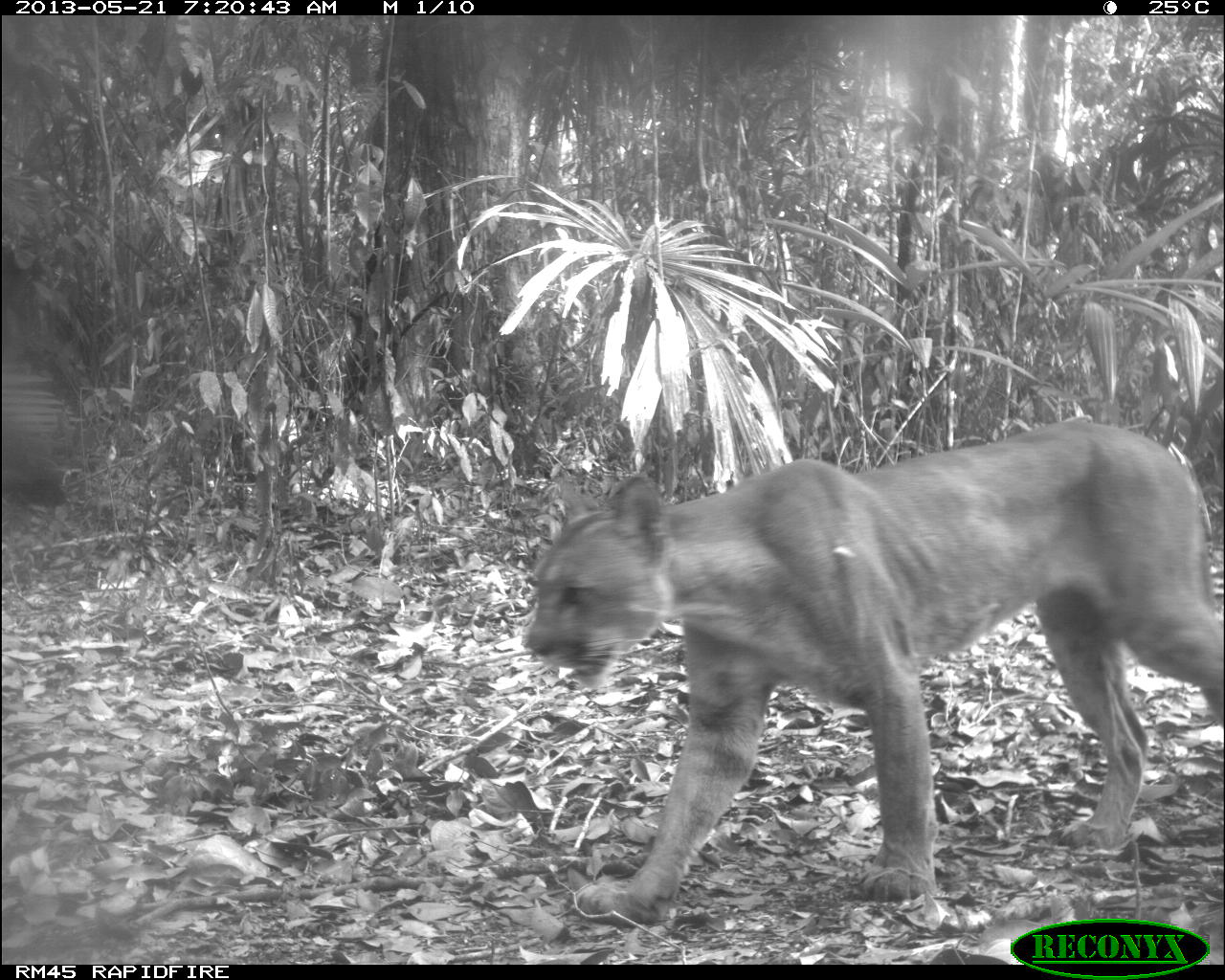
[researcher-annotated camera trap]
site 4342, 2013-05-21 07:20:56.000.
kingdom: Animalia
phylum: Chordata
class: Mammalia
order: Carnivora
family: Felidae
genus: Puma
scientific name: Puma concolor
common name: mountain lion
Puma concolor (mountain lion), count 1, sex male.